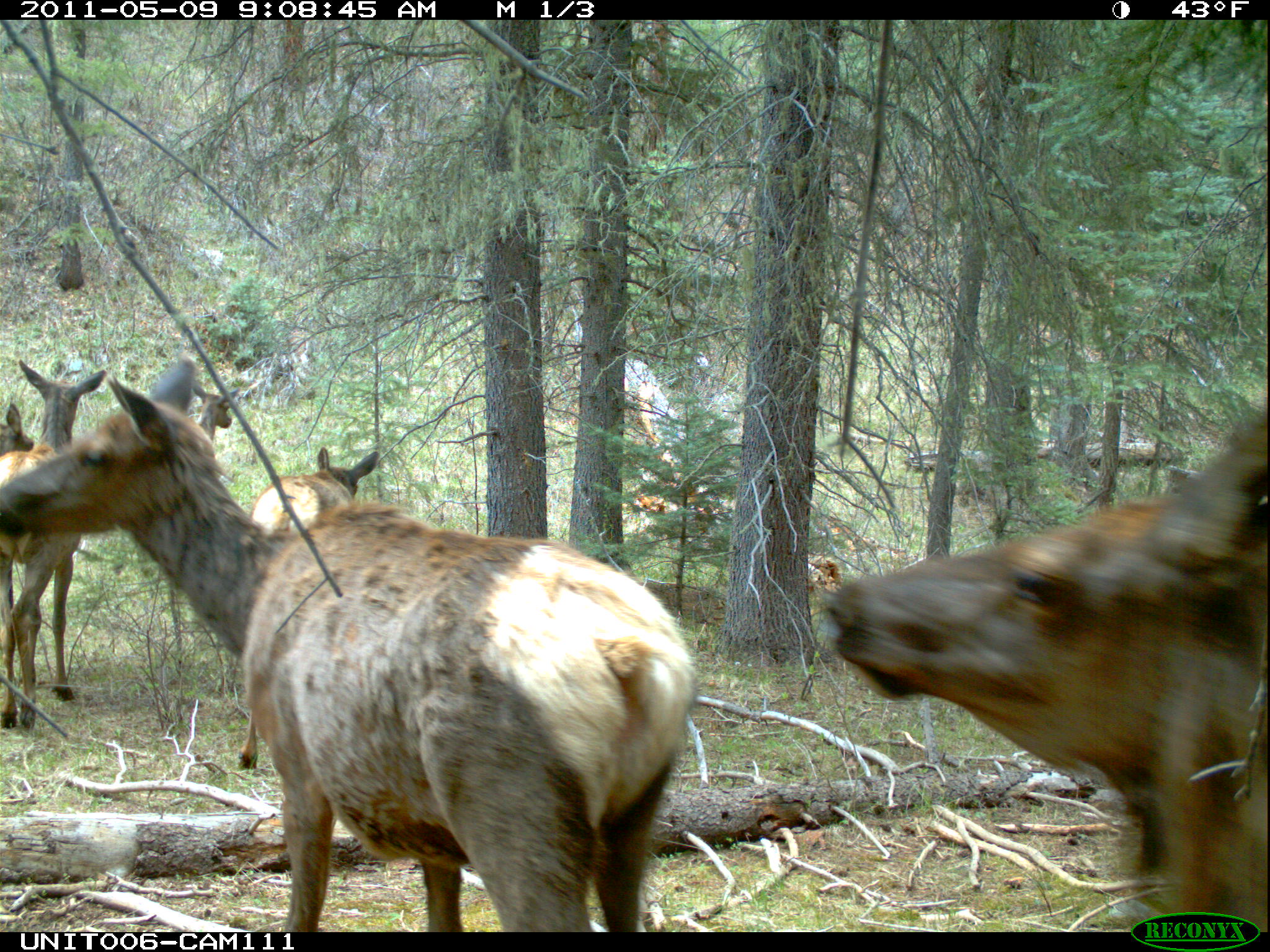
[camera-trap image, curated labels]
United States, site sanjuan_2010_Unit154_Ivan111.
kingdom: Animalia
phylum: Chordata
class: Mammalia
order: Artiodactyla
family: Cervidae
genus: Cervus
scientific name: Cervus elaphus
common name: red deer